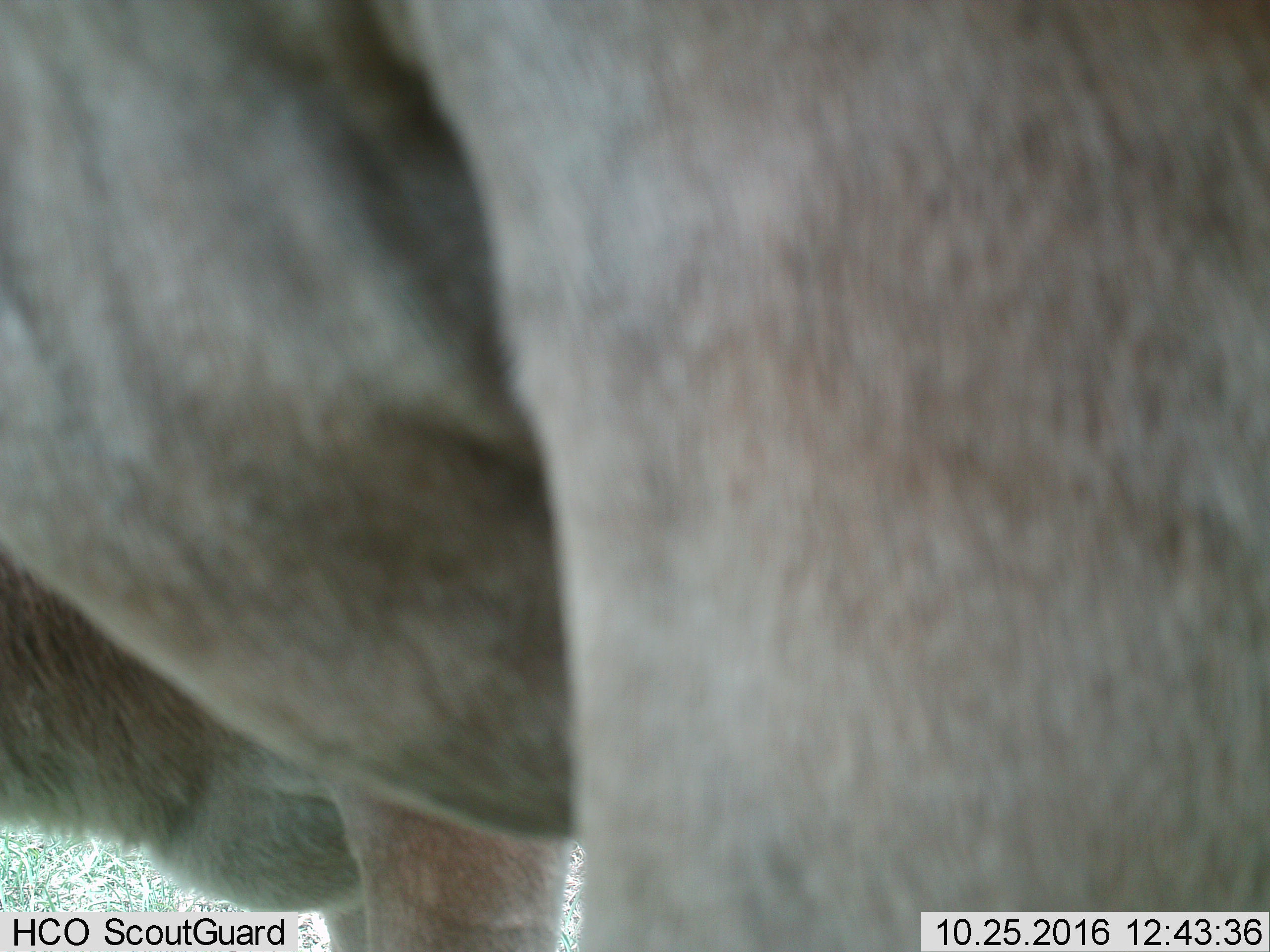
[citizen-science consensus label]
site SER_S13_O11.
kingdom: Animalia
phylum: Chordata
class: Mammalia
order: Artiodactyla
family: Bovidae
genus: Connochaetes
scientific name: Connochaetes taurinus taurinus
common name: blue wildebeest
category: wildebeestblue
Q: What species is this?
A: Wildebeestblue (blue wildebeest) (Connochaetes taurinus taurinus).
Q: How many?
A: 1.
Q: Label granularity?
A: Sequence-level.